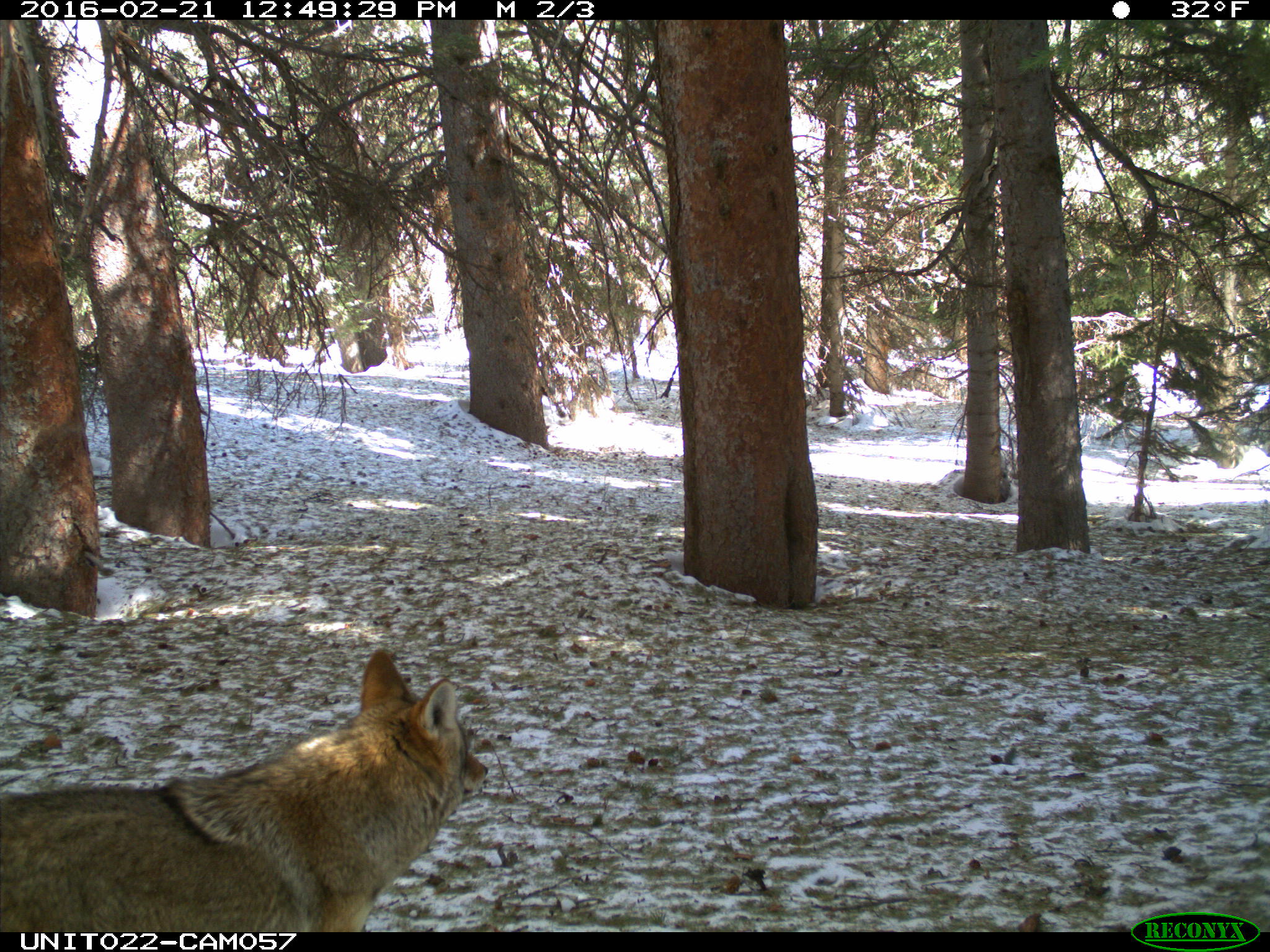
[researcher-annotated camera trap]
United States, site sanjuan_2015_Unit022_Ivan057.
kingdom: Animalia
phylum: Chordata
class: Mammalia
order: Carnivora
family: Canidae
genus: Canis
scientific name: Canis latrans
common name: coyote